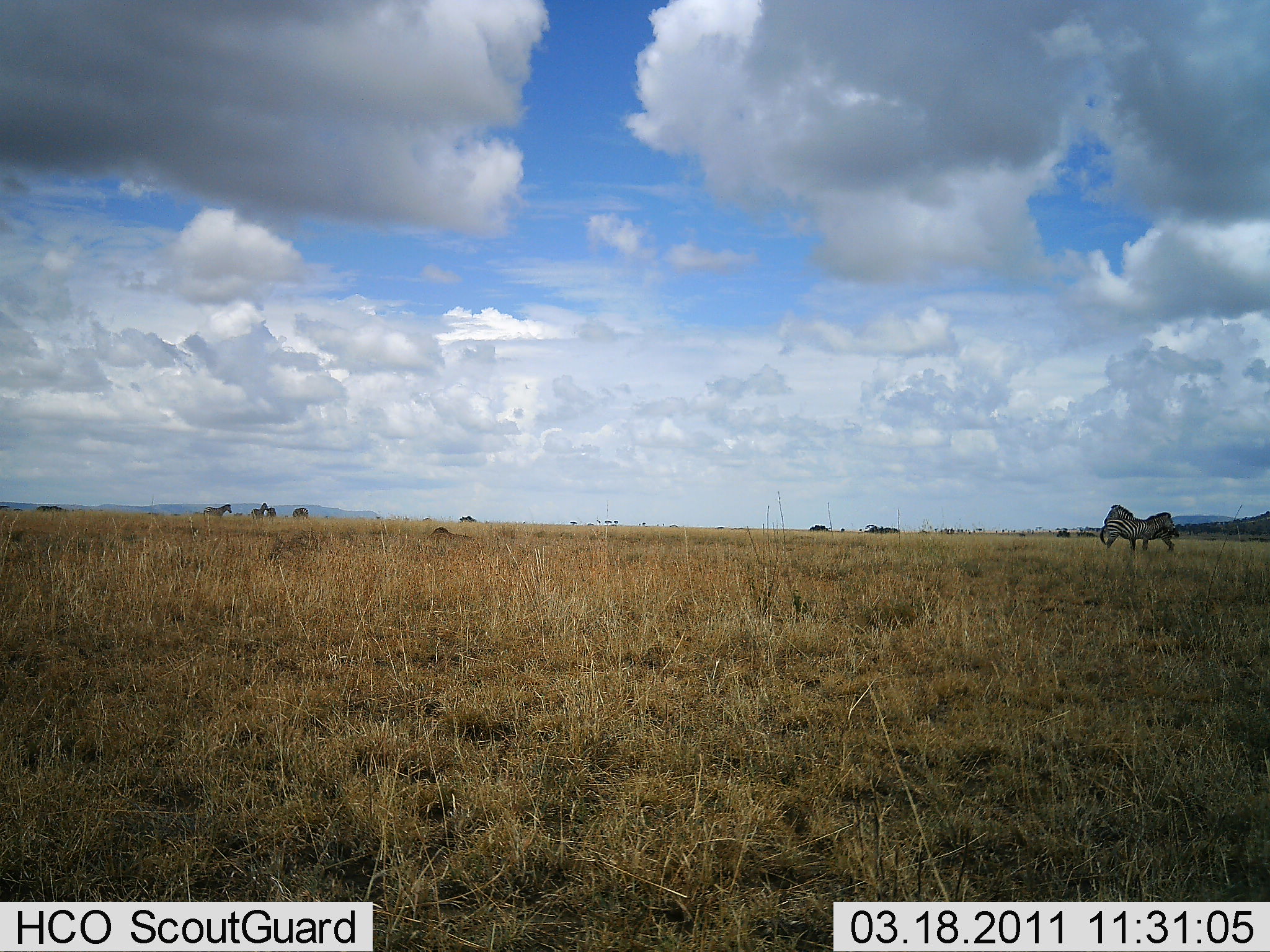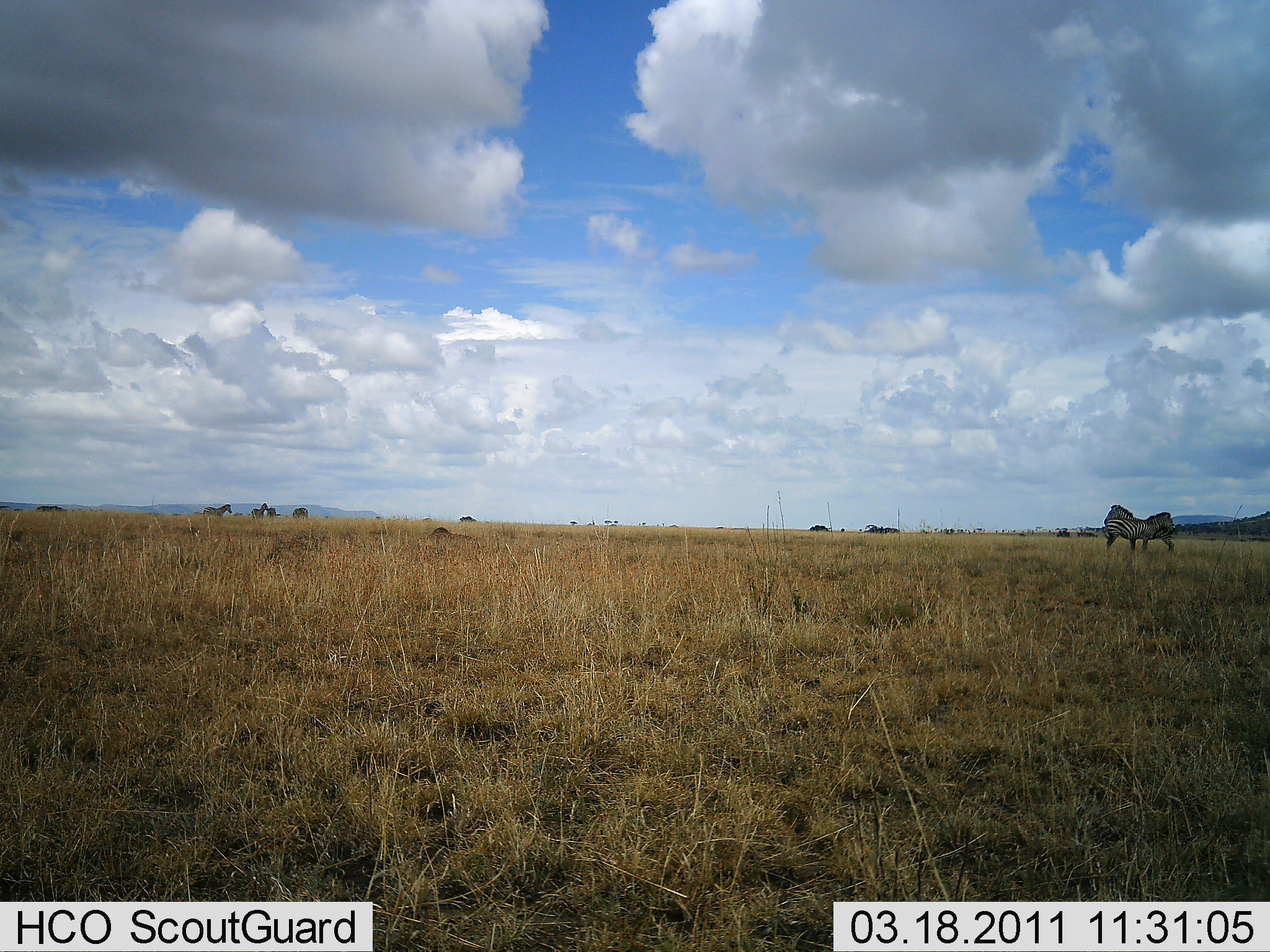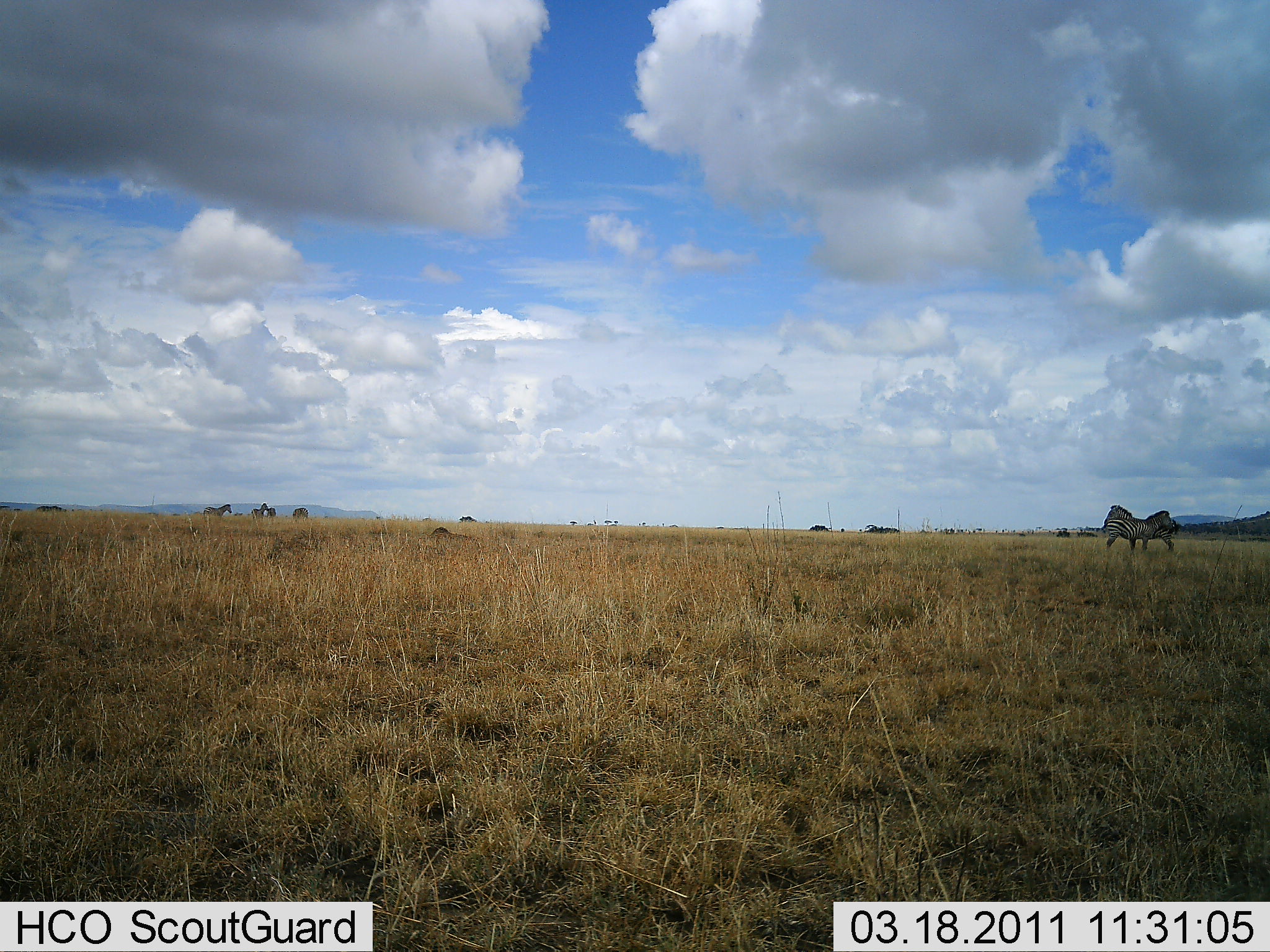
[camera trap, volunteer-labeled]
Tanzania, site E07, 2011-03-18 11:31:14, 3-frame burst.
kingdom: Animalia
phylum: Chordata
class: Mammalia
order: Perissodactyla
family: Equidae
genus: Equus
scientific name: Equus quagga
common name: plains zebra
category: zebra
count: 4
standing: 71%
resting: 7%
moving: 0%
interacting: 36%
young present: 0%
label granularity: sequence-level